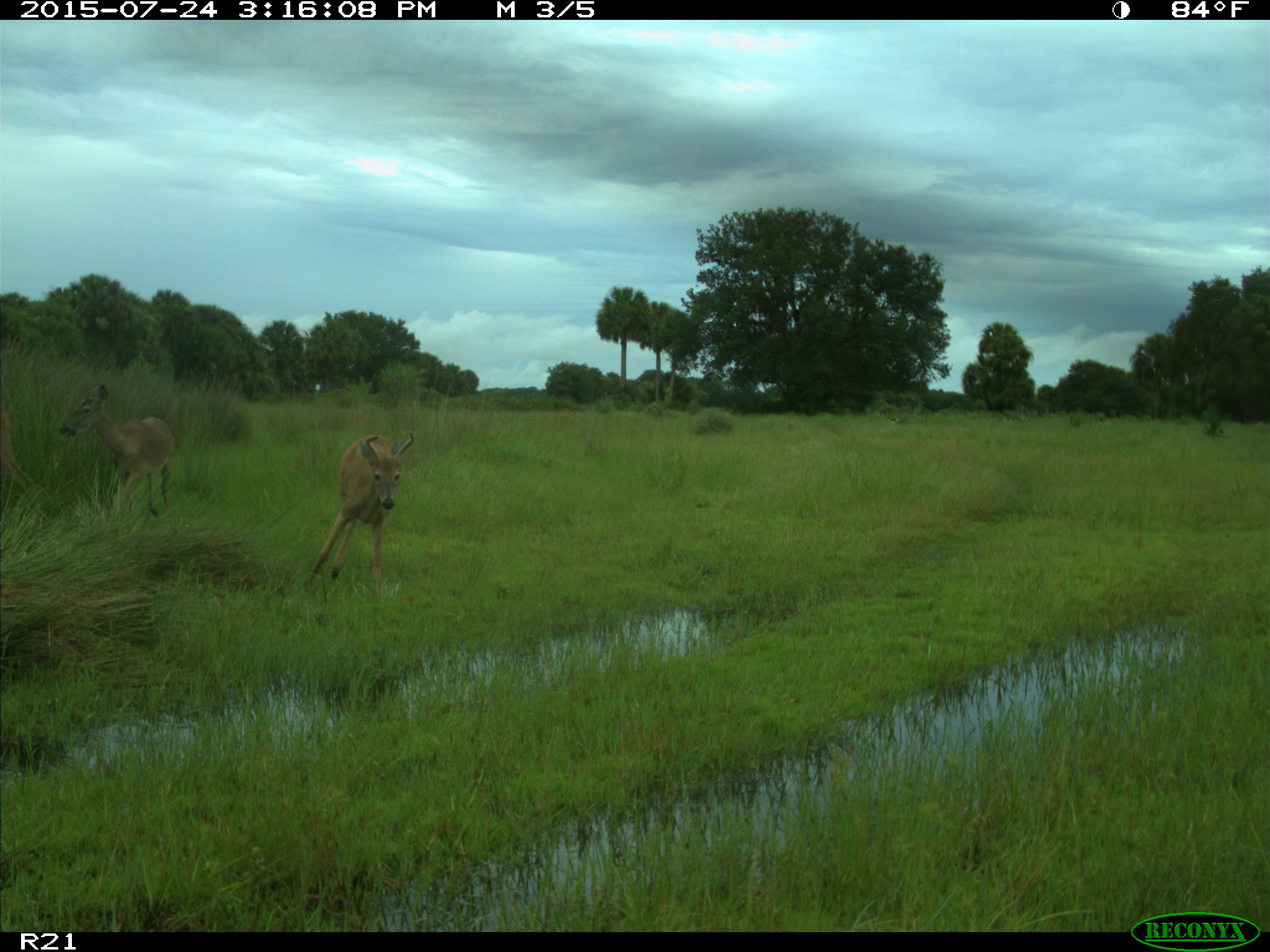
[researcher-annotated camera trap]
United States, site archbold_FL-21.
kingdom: Animalia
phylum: Chordata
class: Mammalia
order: Artiodactyla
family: Cervidae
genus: Odocoileus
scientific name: Odocoileus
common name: deer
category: unidentified deer